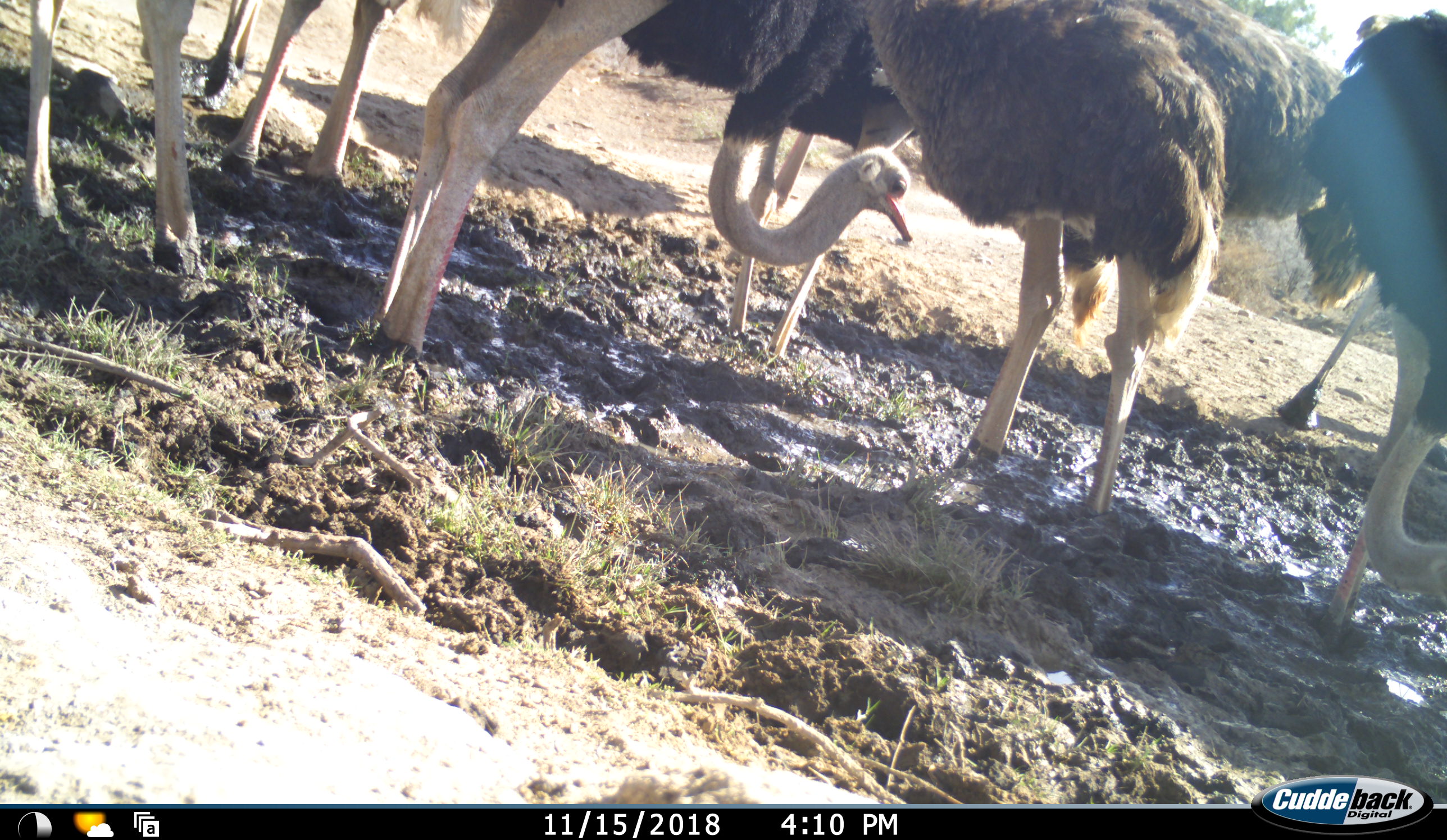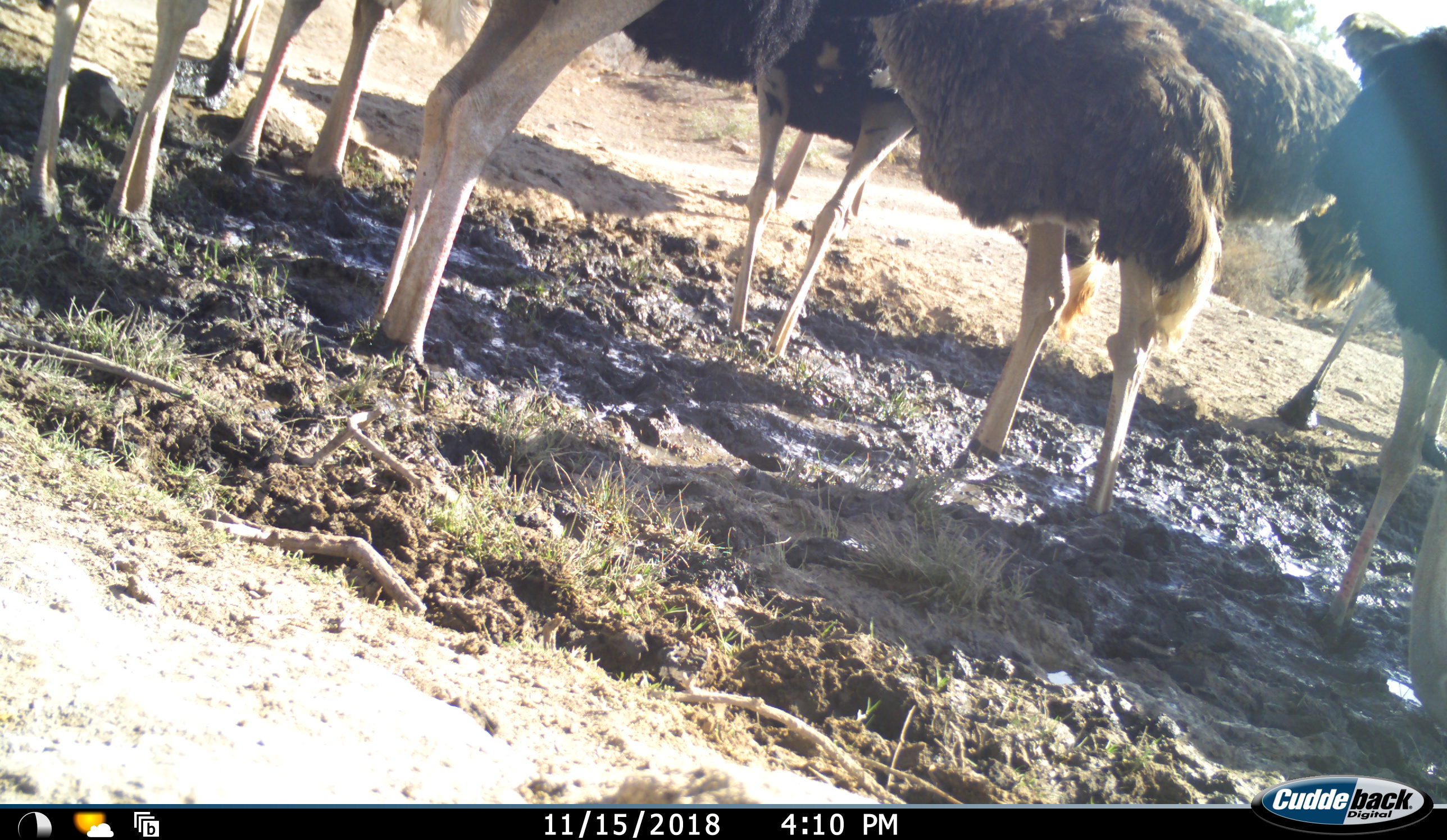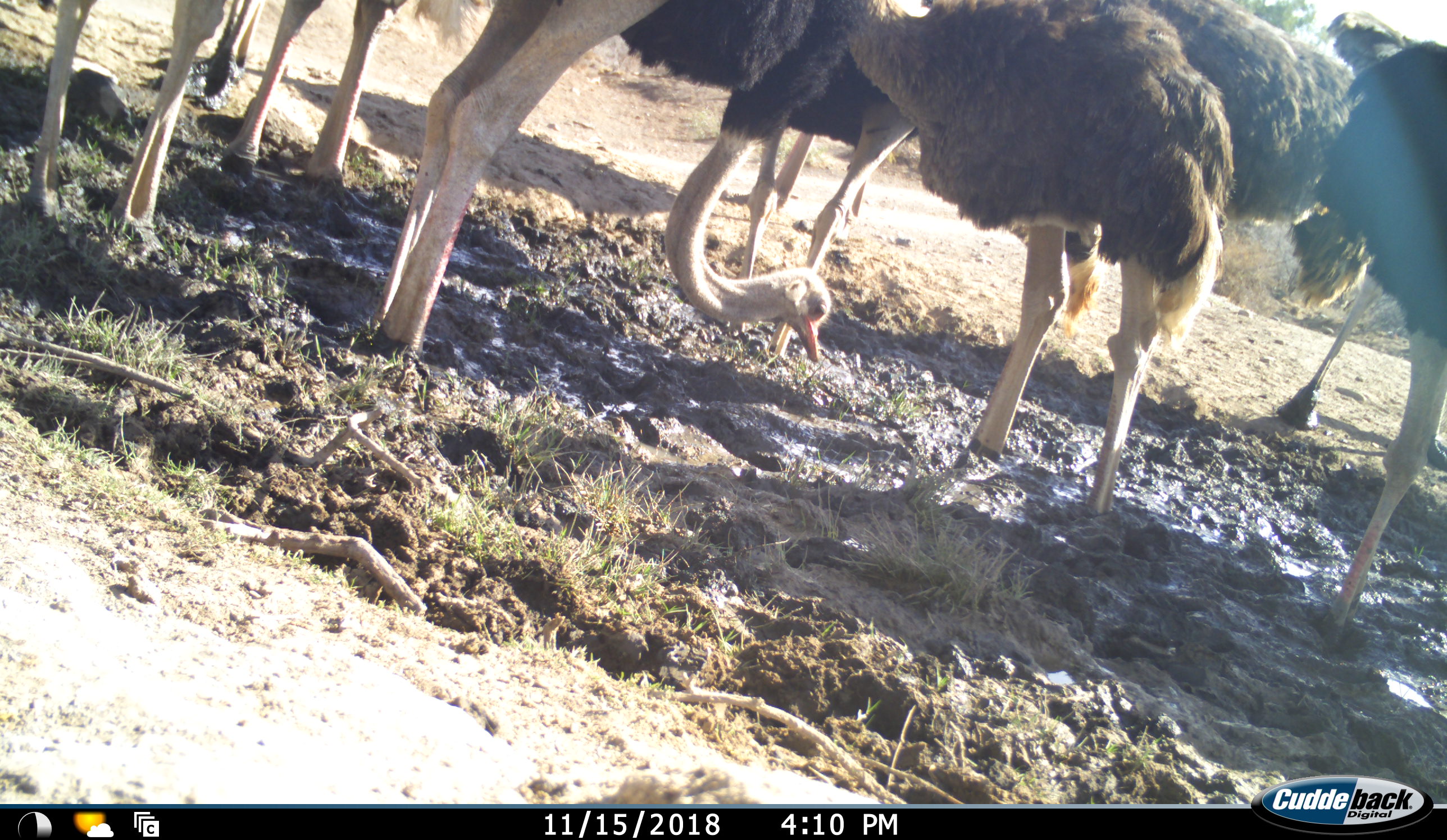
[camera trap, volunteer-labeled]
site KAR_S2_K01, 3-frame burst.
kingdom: Animalia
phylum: Chordata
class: Aves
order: Struthioniformes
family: Struthionidae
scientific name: Struthionidae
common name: ostrich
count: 9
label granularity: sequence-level